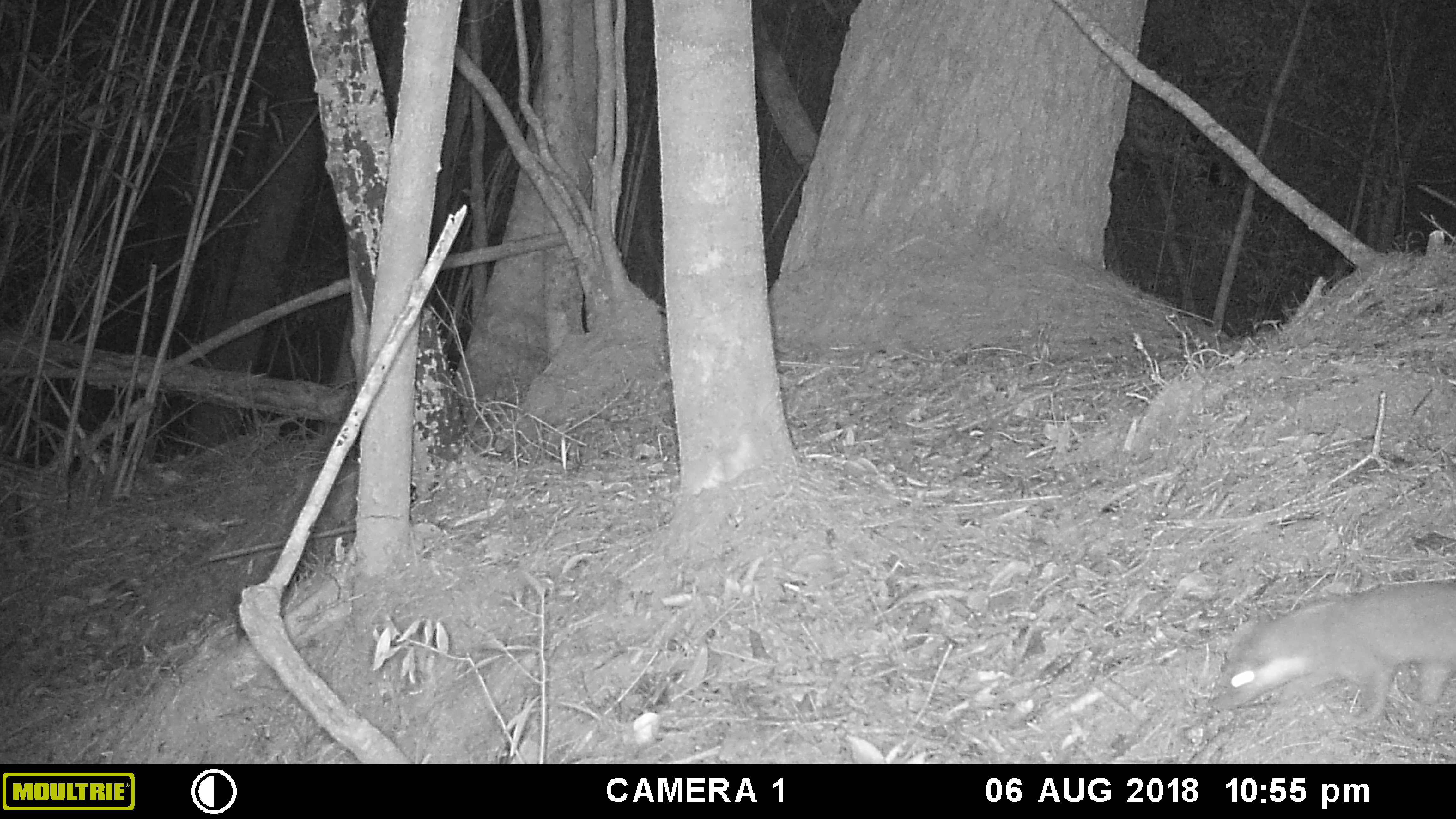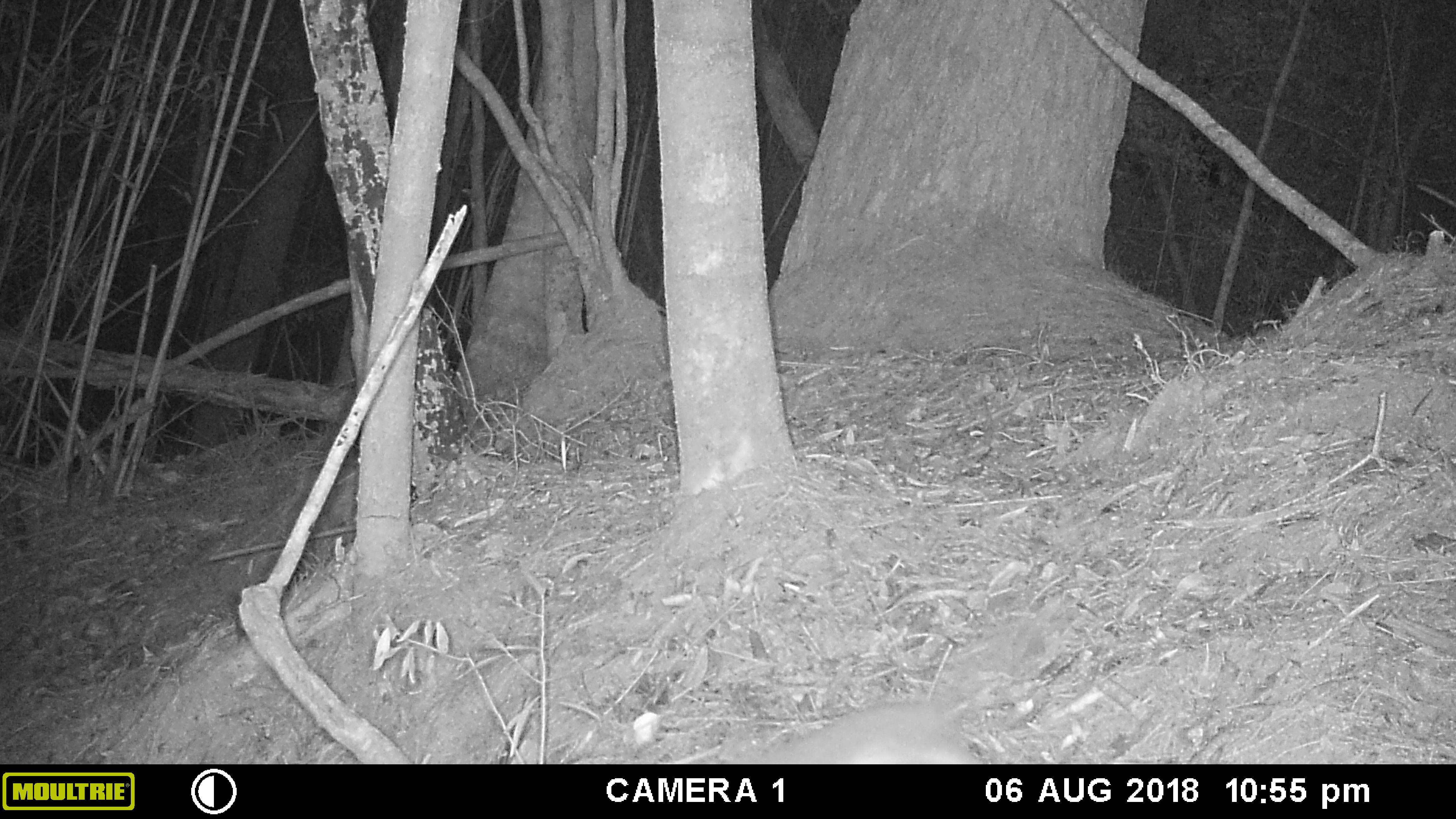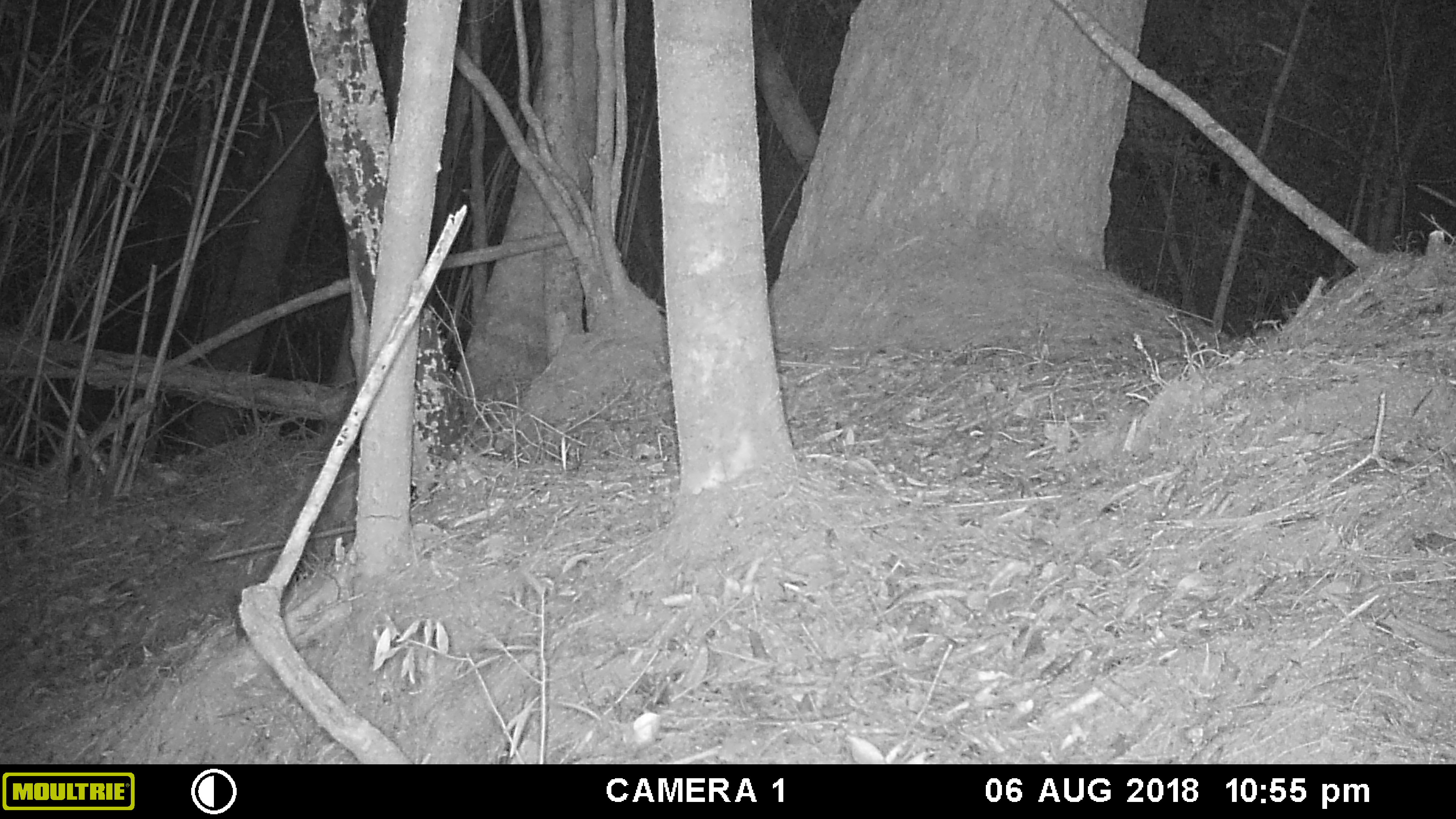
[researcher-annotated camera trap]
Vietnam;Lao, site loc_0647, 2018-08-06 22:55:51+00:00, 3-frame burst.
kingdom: Animalia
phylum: Chordata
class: Mammalia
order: Carnivora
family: Mustelidae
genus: Melogale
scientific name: Melogale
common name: ferret badger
Ferret badger (Melogale). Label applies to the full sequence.